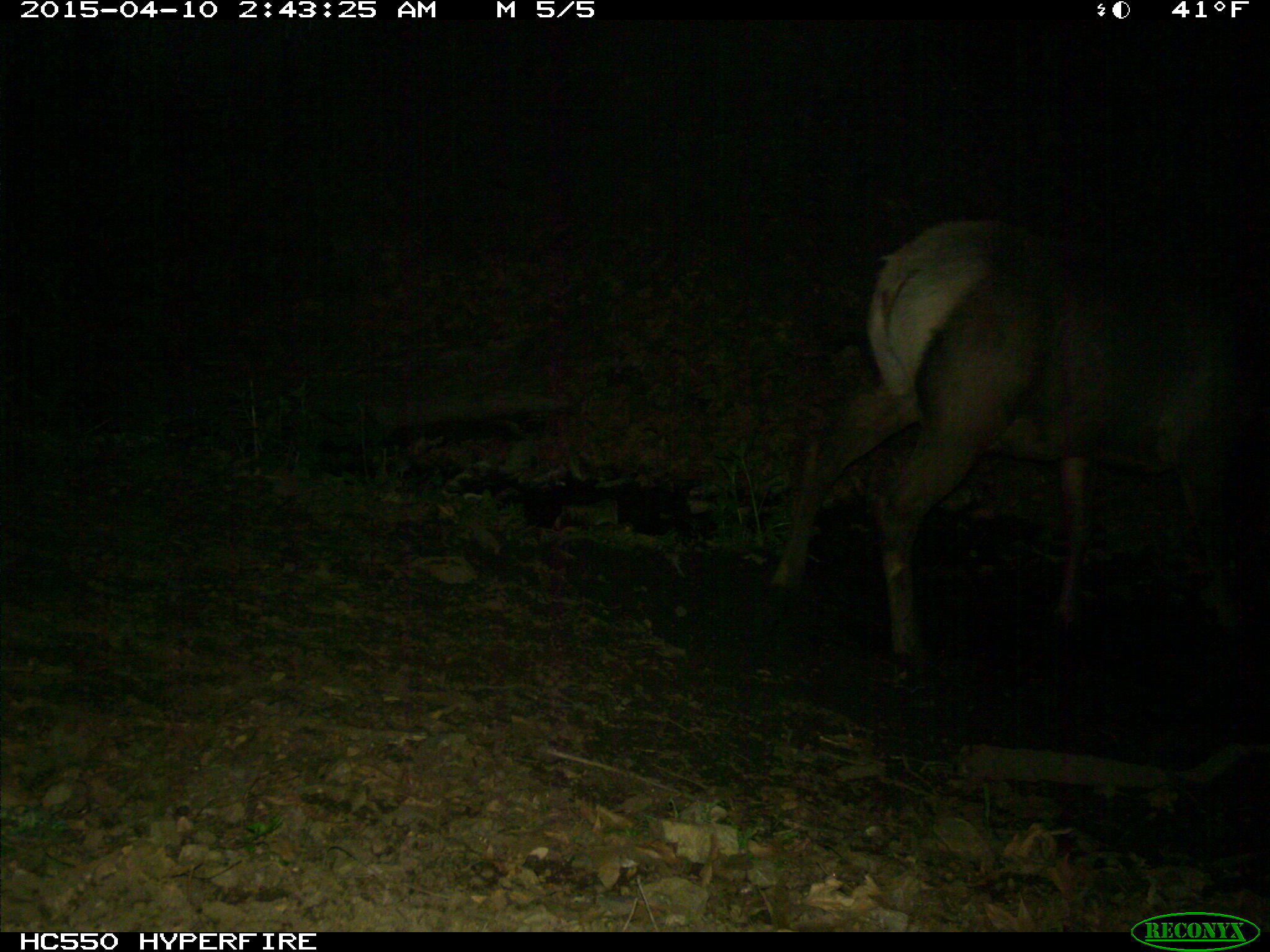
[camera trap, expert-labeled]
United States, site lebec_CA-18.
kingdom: Animalia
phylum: Chordata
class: Mammalia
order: Artiodactyla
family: Cervidae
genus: Cervus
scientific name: Cervus canadensis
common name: elk